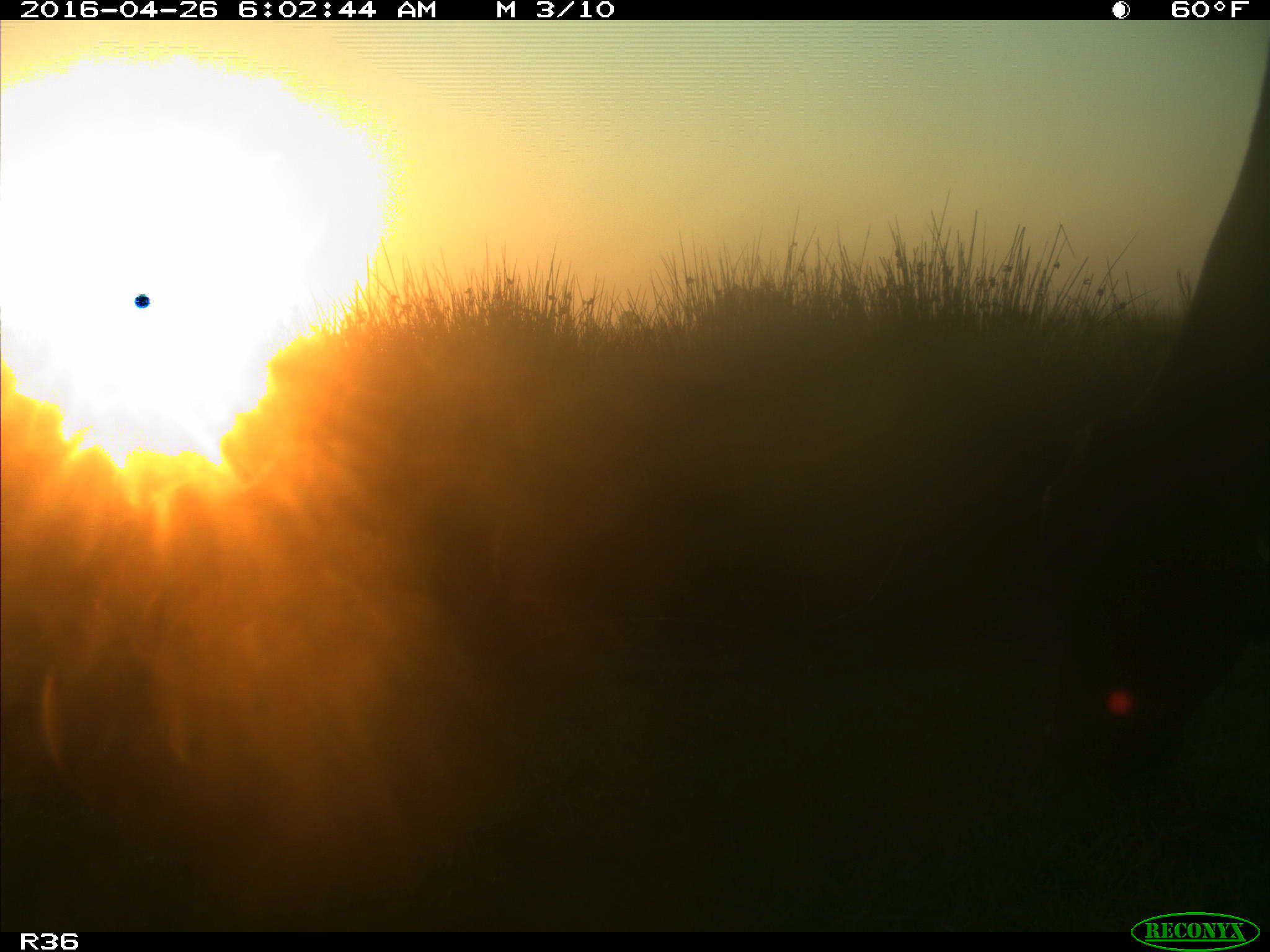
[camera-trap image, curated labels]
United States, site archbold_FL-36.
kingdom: Animalia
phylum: Chordata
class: Mammalia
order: Artiodactyla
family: Bovidae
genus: Bos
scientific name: Bos taurus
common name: domestic cow